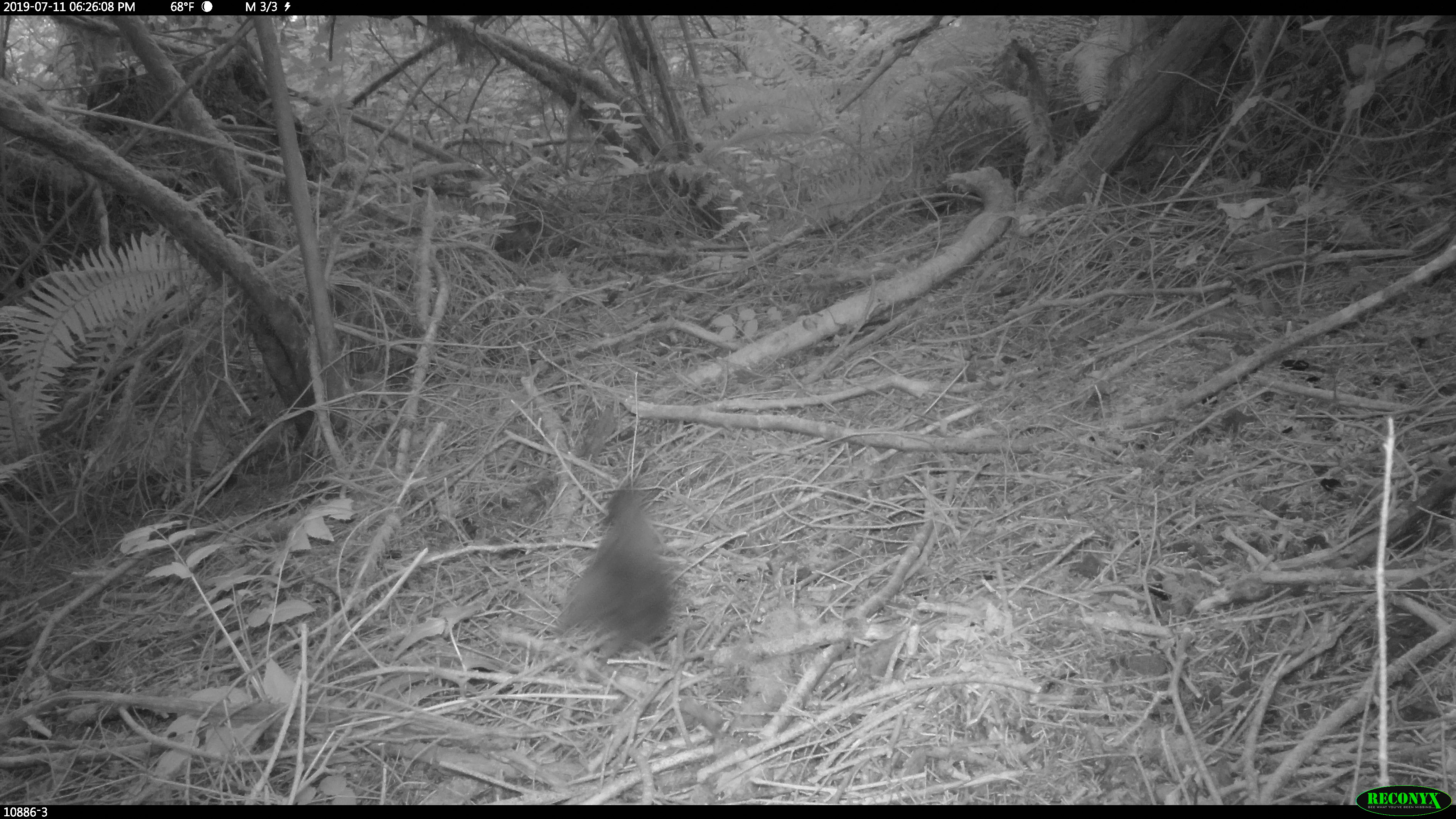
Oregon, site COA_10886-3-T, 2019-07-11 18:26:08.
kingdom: Animalia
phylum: Chordata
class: Aves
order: Passeriformes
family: Corvidae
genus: Cyanocitta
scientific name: Cyanocitta stelleri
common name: steller's jay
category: stellers jay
Stellers jay (steller's jay) (Cyanocitta stelleri).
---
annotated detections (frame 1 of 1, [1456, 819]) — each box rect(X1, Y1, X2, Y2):
stellers jay: rect(551, 468, 693, 664)